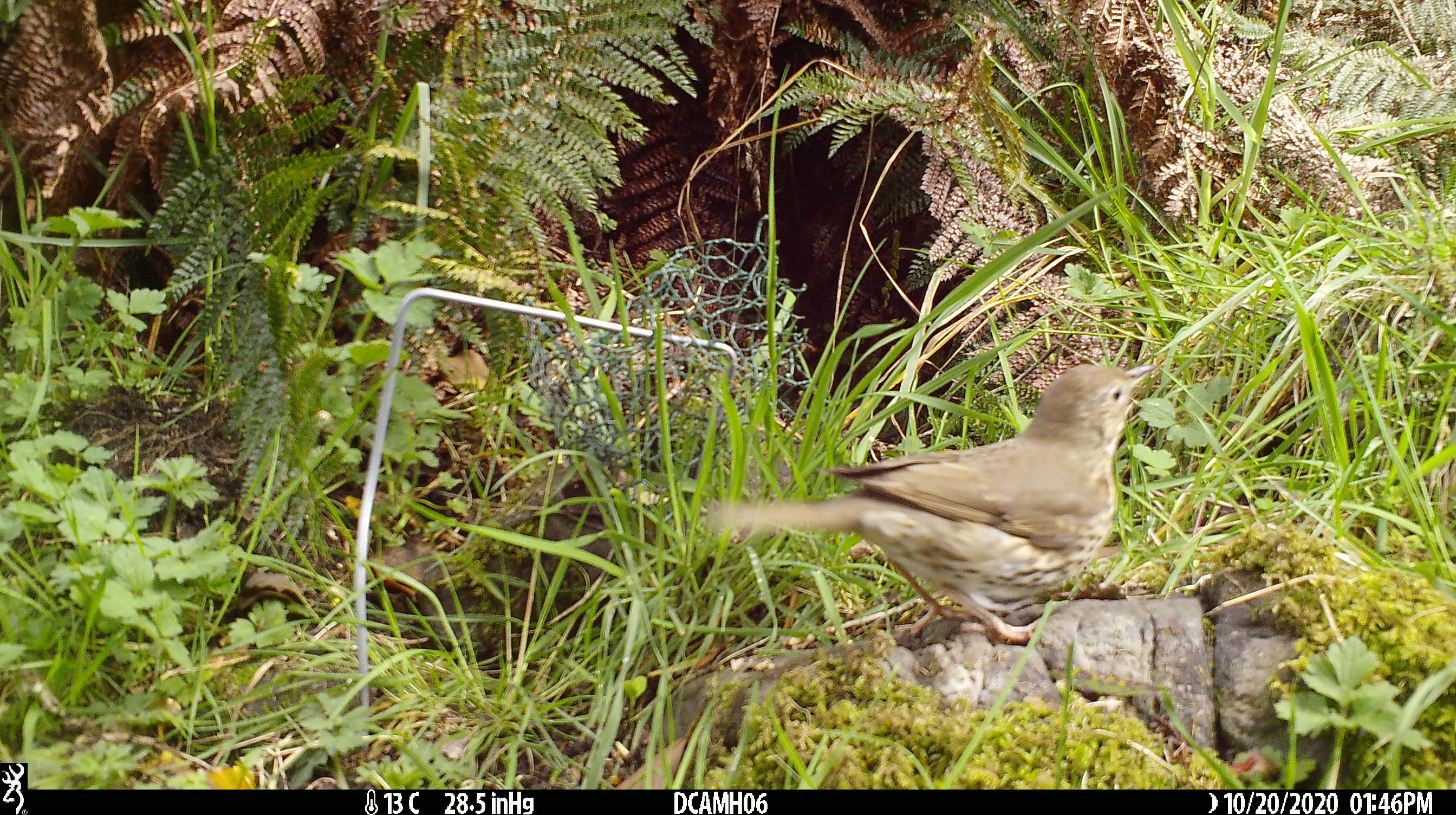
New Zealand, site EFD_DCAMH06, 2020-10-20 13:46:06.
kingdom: Animalia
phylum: Chordata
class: Aves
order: Passeriformes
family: Turdidae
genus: Turdus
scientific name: Turdus philomelos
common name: song thrush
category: thrush